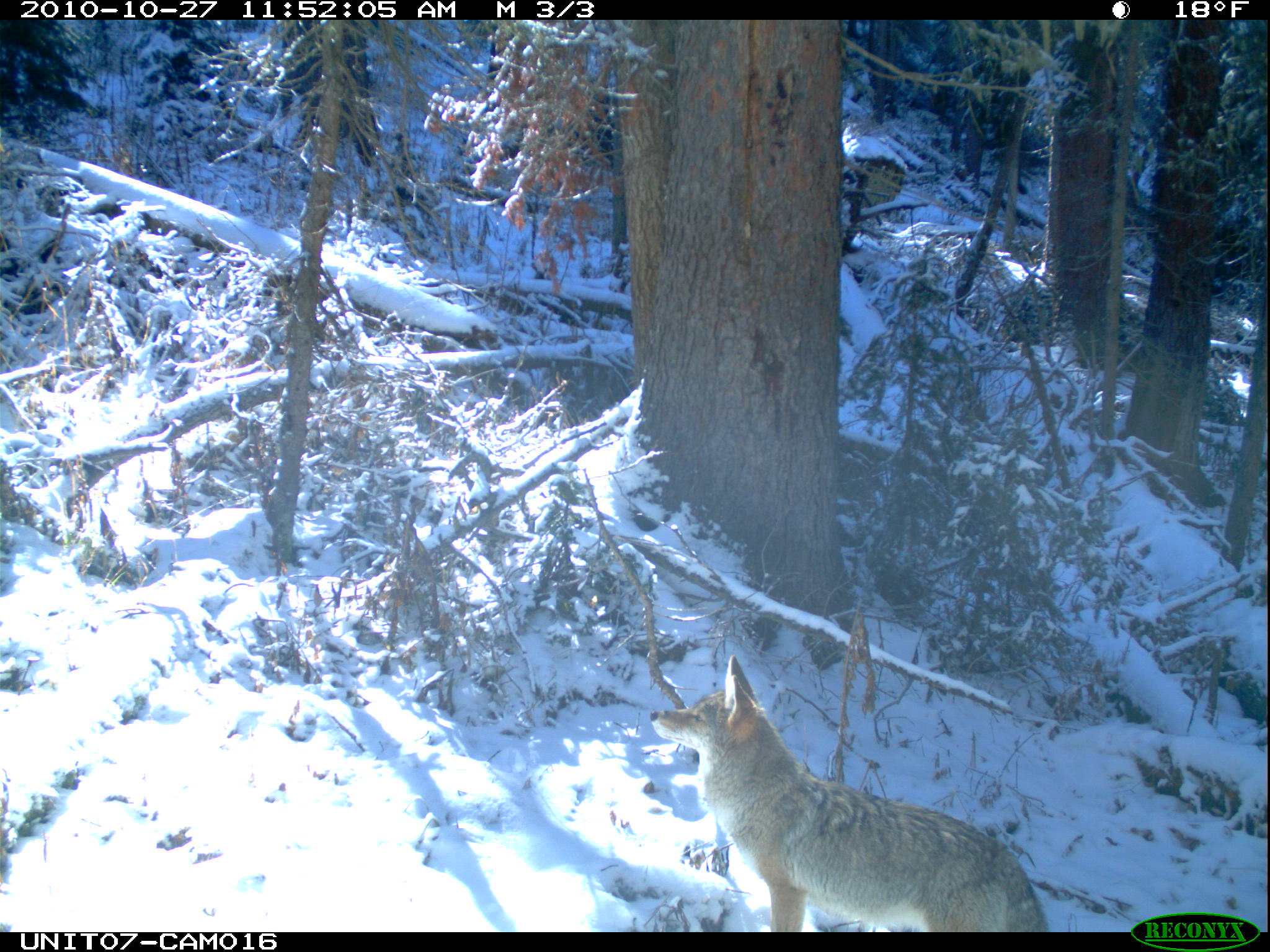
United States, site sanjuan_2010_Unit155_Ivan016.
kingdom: Animalia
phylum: Chordata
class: Mammalia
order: Carnivora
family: Canidae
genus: Canis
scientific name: Canis latrans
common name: coyote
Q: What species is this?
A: Canis latrans (coyote).